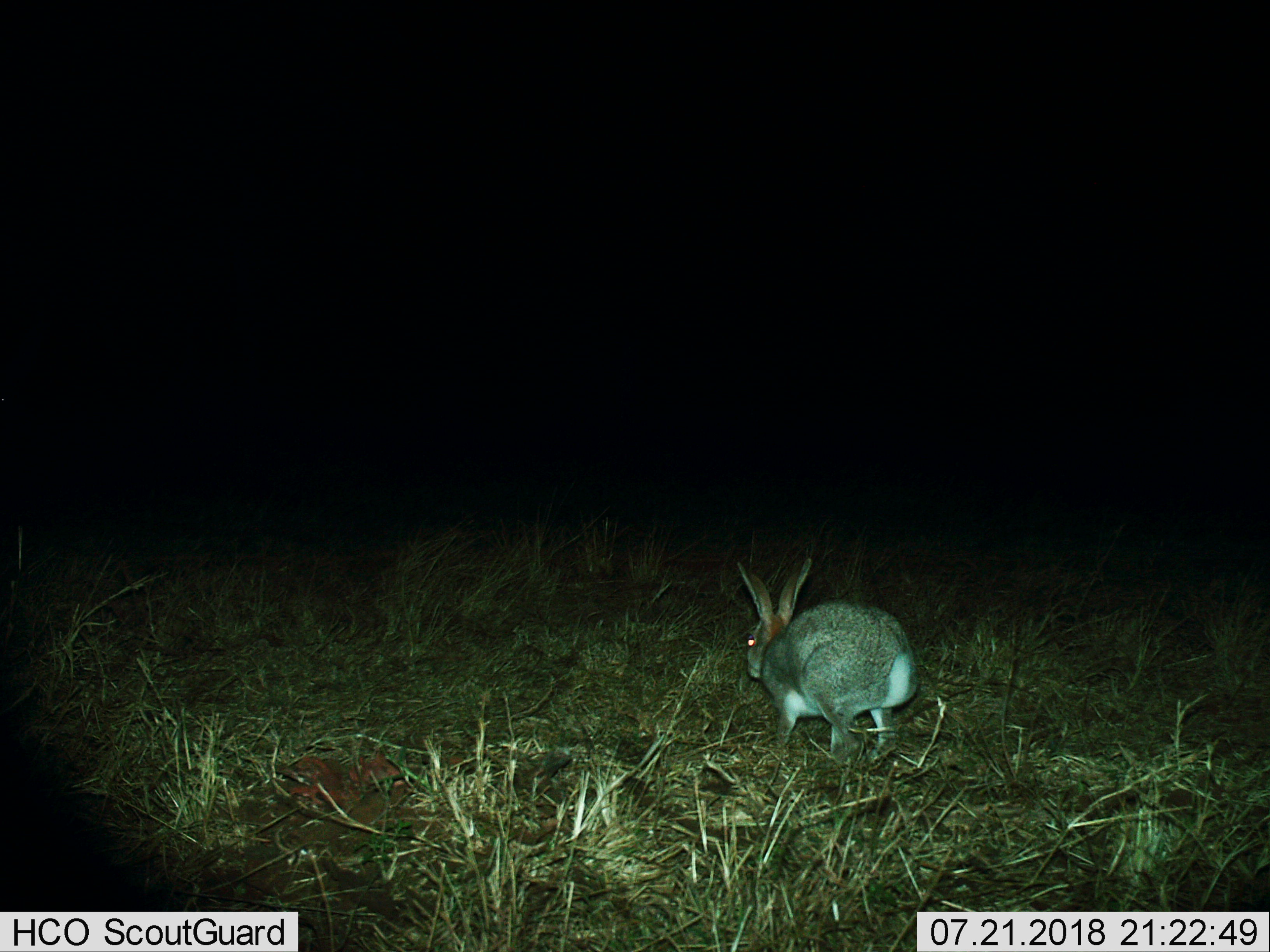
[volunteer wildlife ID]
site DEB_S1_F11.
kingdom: Animalia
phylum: Chordata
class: Mammalia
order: Lagomorpha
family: Leporidae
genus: Lepus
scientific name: Lepus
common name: hare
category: hareunknown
Hareunknown (hare) (Lepus), count 1. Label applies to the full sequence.